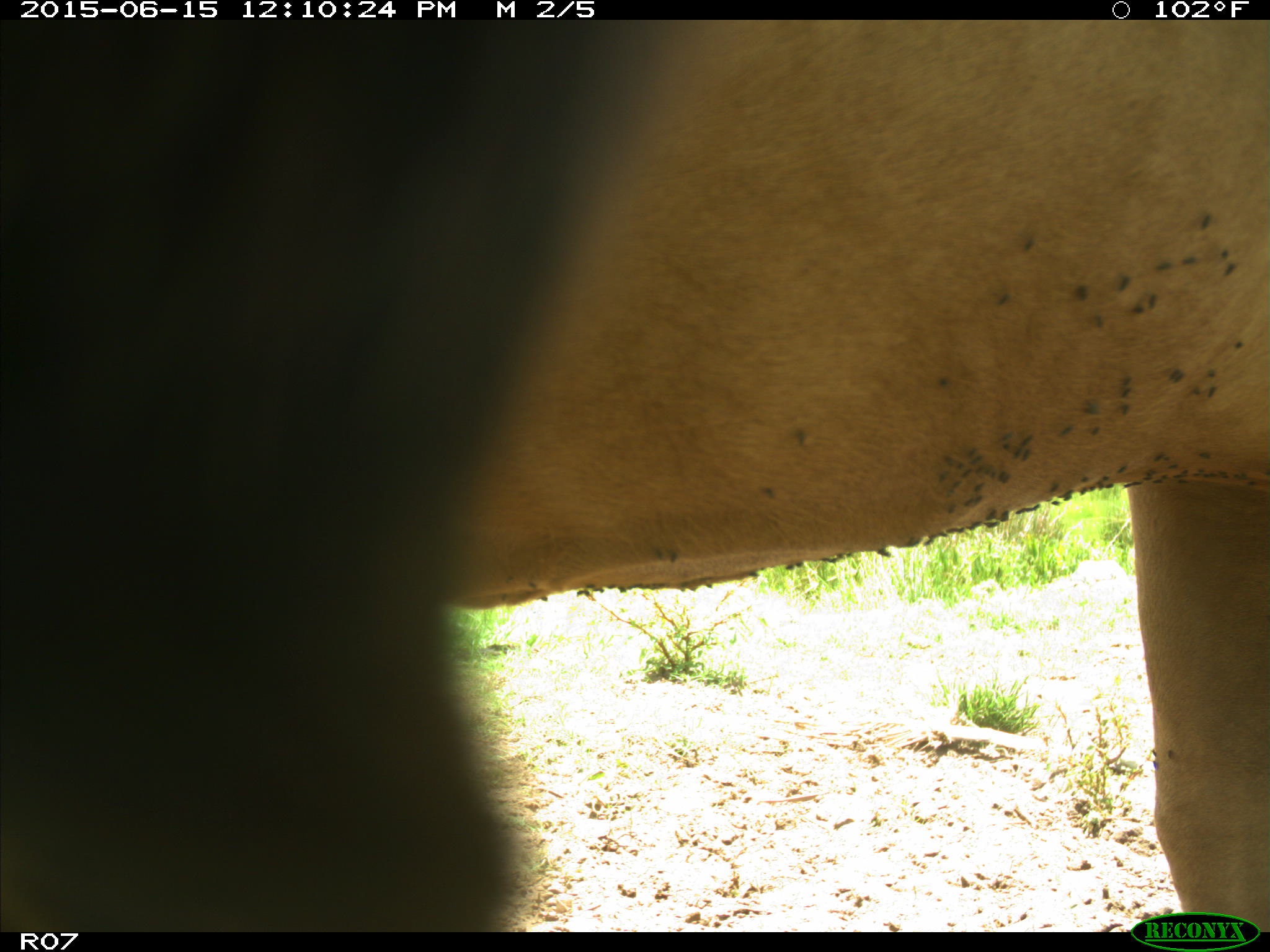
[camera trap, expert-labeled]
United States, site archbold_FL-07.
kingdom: Animalia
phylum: Chordata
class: Mammalia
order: Artiodactyla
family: Bovidae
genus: Bos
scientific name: Bos taurus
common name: domestic cow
Bos taurus (domestic cow).